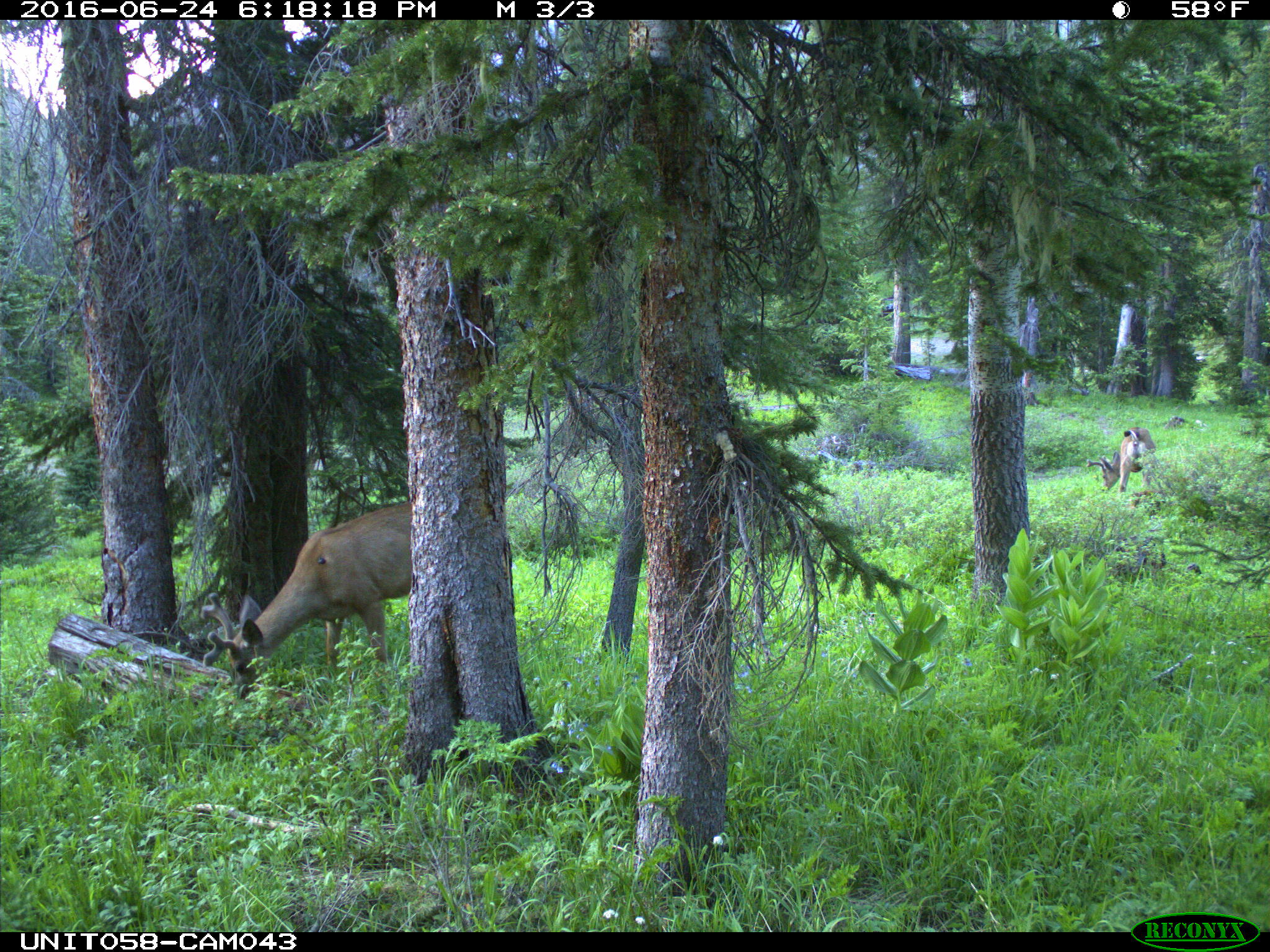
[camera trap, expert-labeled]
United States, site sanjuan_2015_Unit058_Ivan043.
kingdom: Animalia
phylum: Chordata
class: Mammalia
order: Artiodactyla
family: Cervidae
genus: Odocoileus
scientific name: Odocoileus hemionus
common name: mule deer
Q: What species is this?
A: Odocoileus hemionus (mule deer).